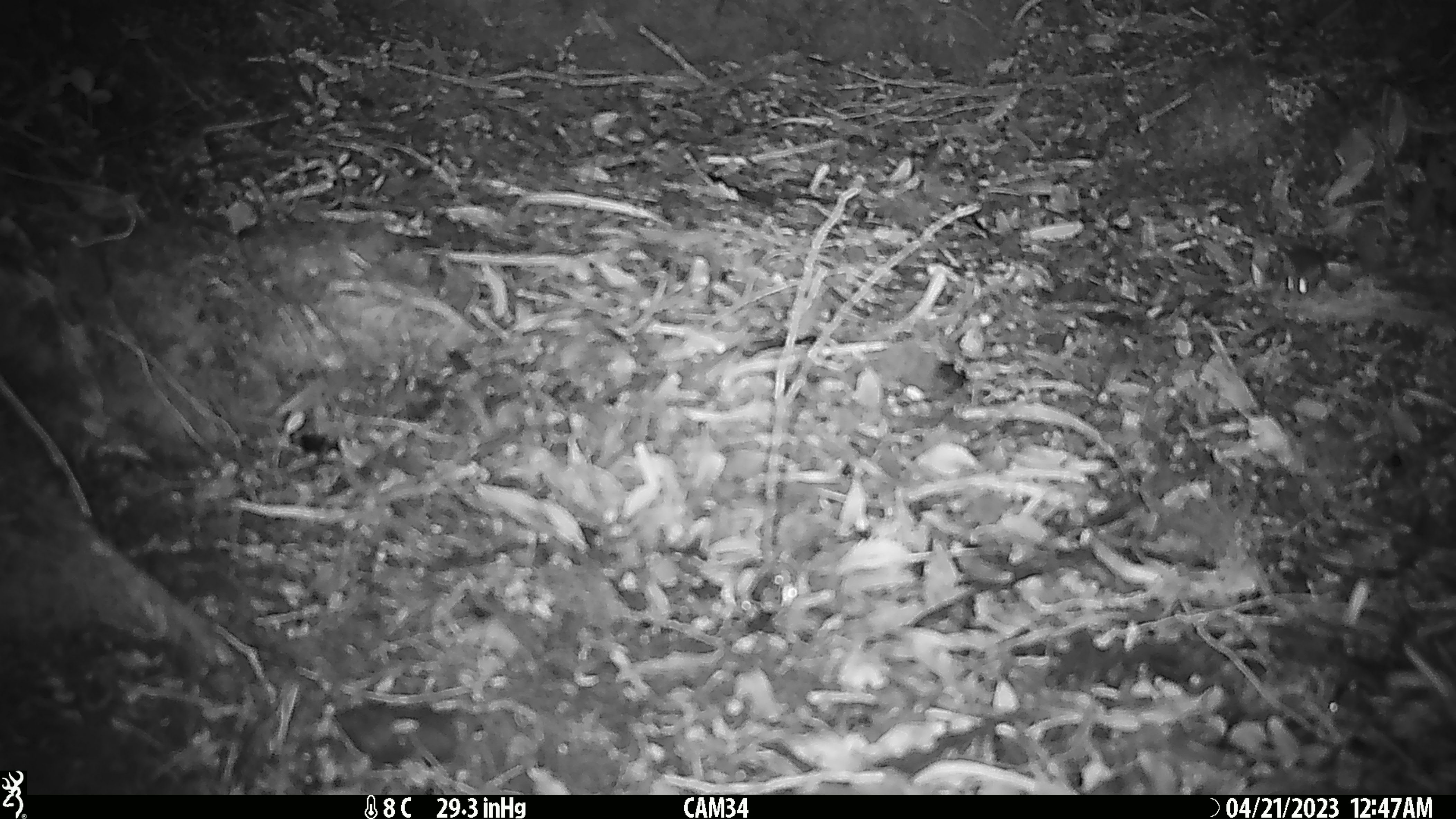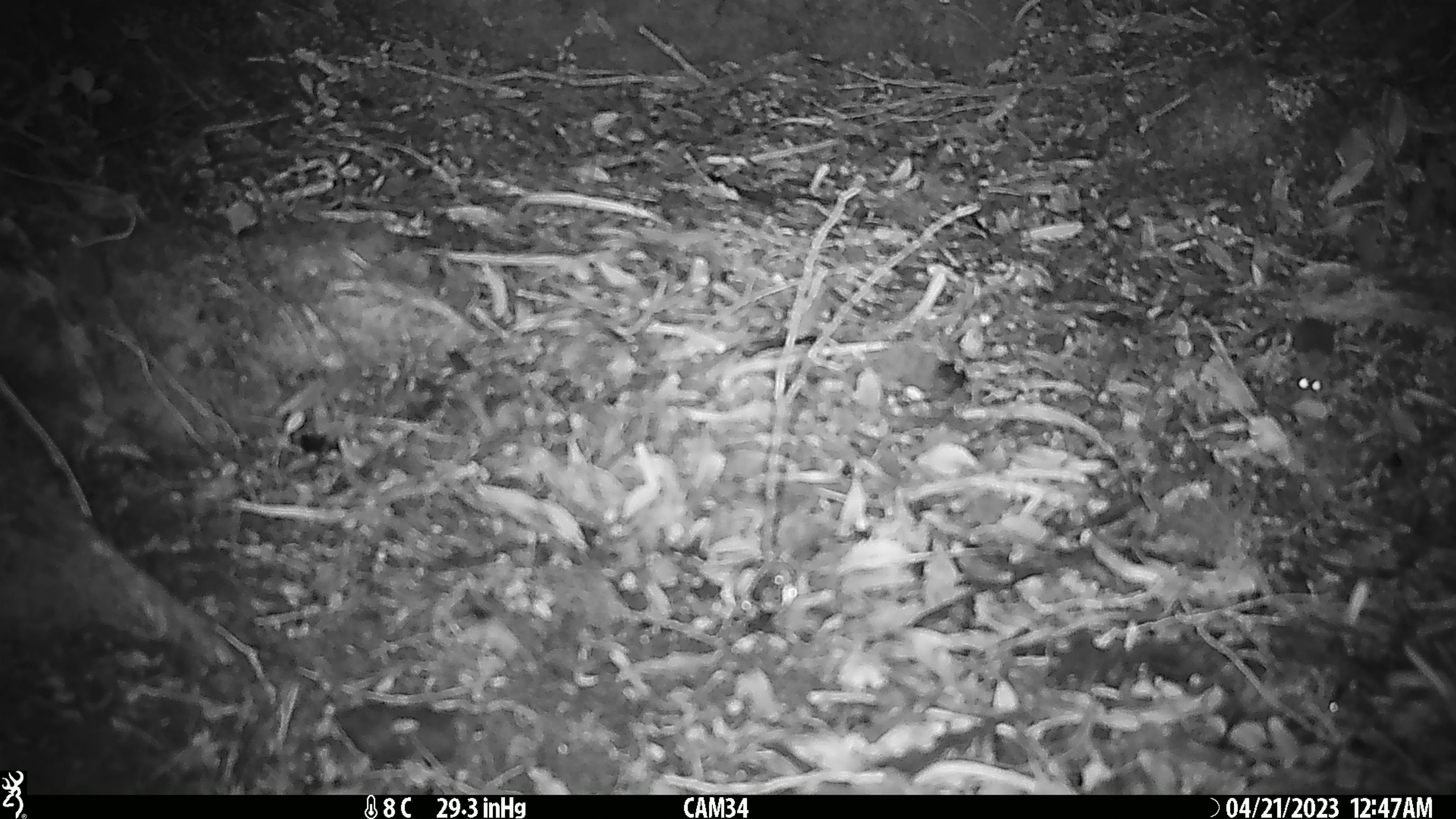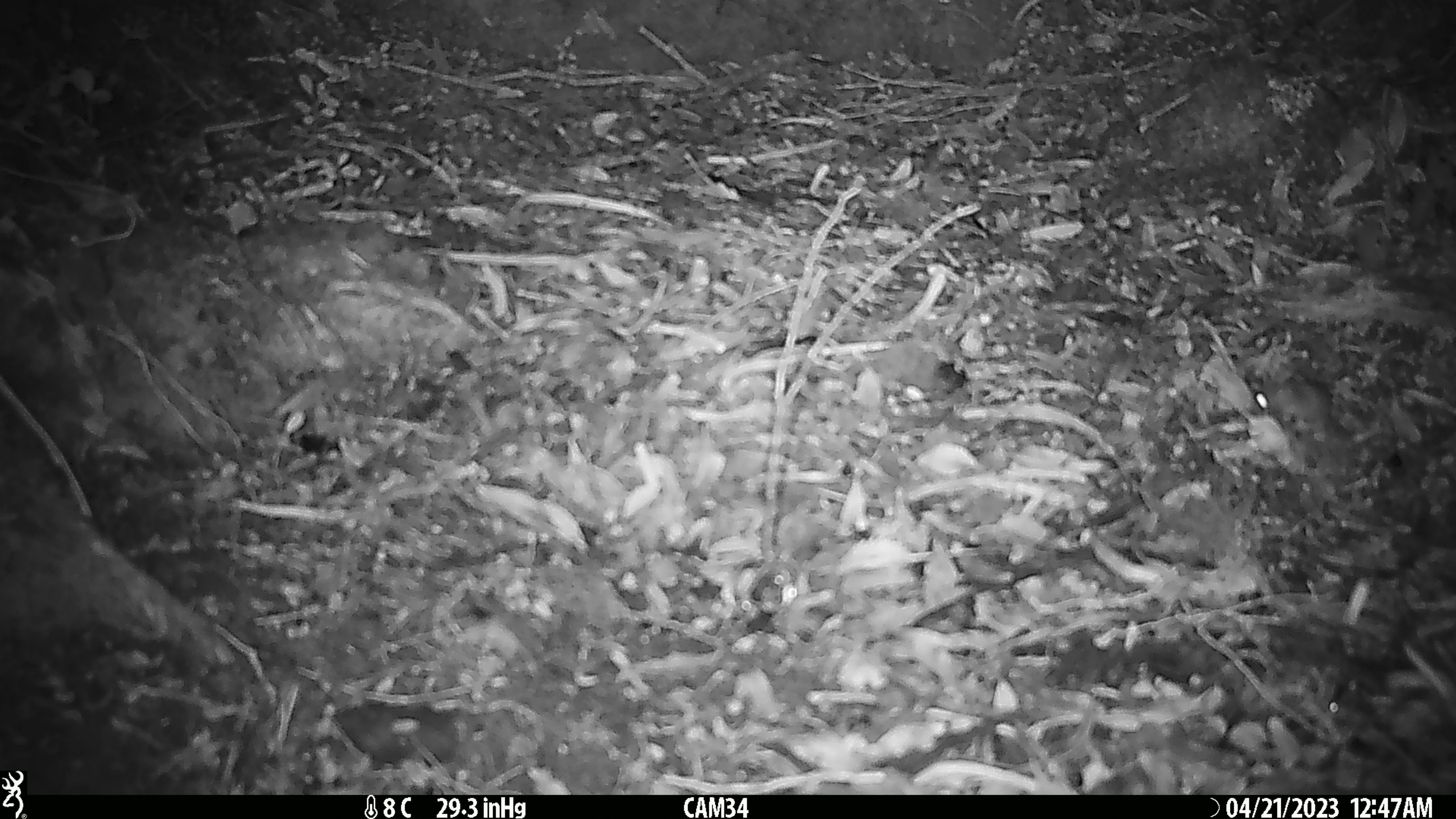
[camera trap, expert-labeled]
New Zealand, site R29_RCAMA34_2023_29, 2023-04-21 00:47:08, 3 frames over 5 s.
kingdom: Animalia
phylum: Chordata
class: Mammalia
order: Rodentia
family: Muridae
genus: Mus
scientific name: Mus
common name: mouse